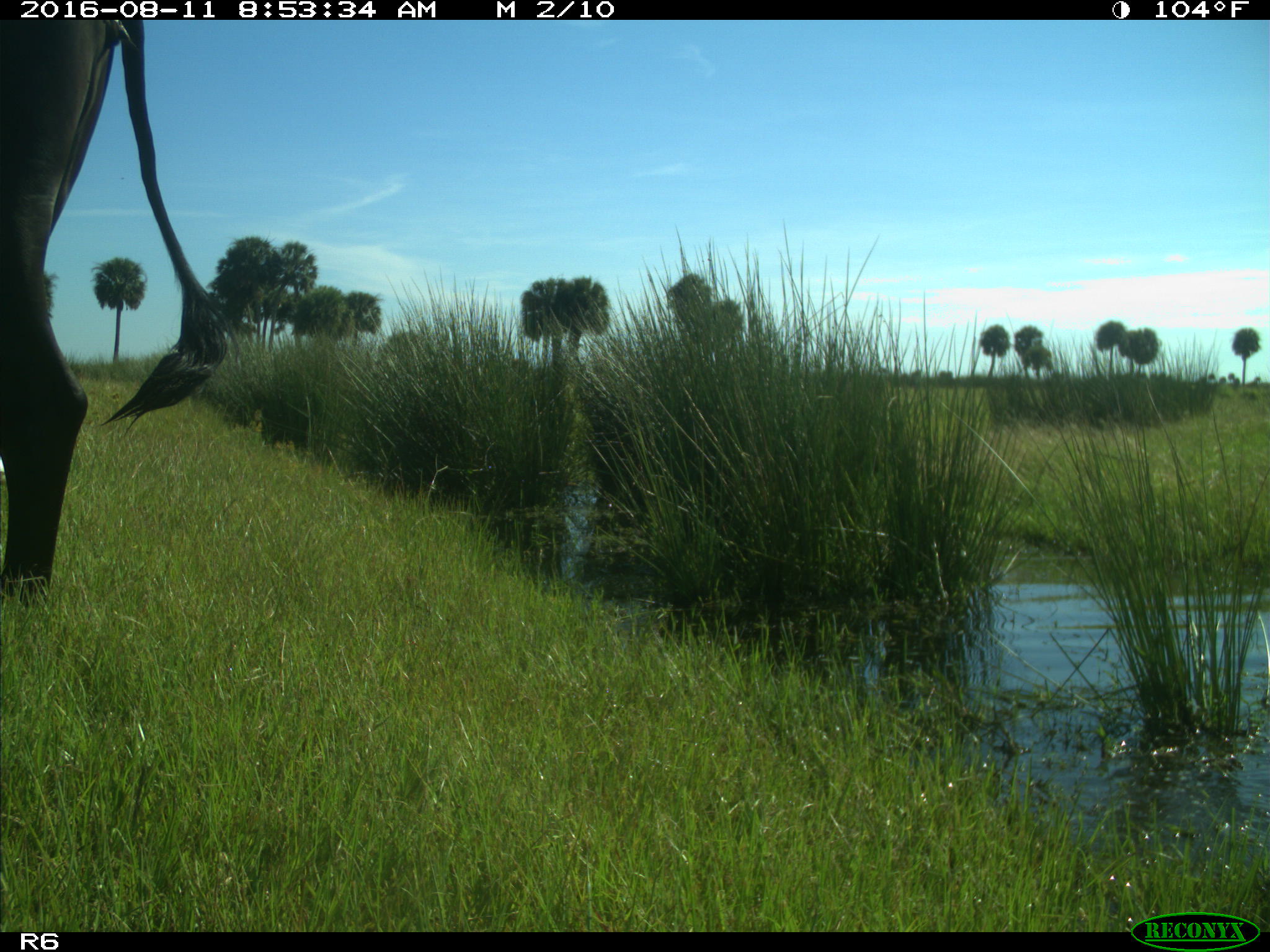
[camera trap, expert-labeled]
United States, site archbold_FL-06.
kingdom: Animalia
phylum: Chordata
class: Mammalia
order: Artiodactyla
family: Bovidae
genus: Bos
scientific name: Bos taurus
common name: domestic cow